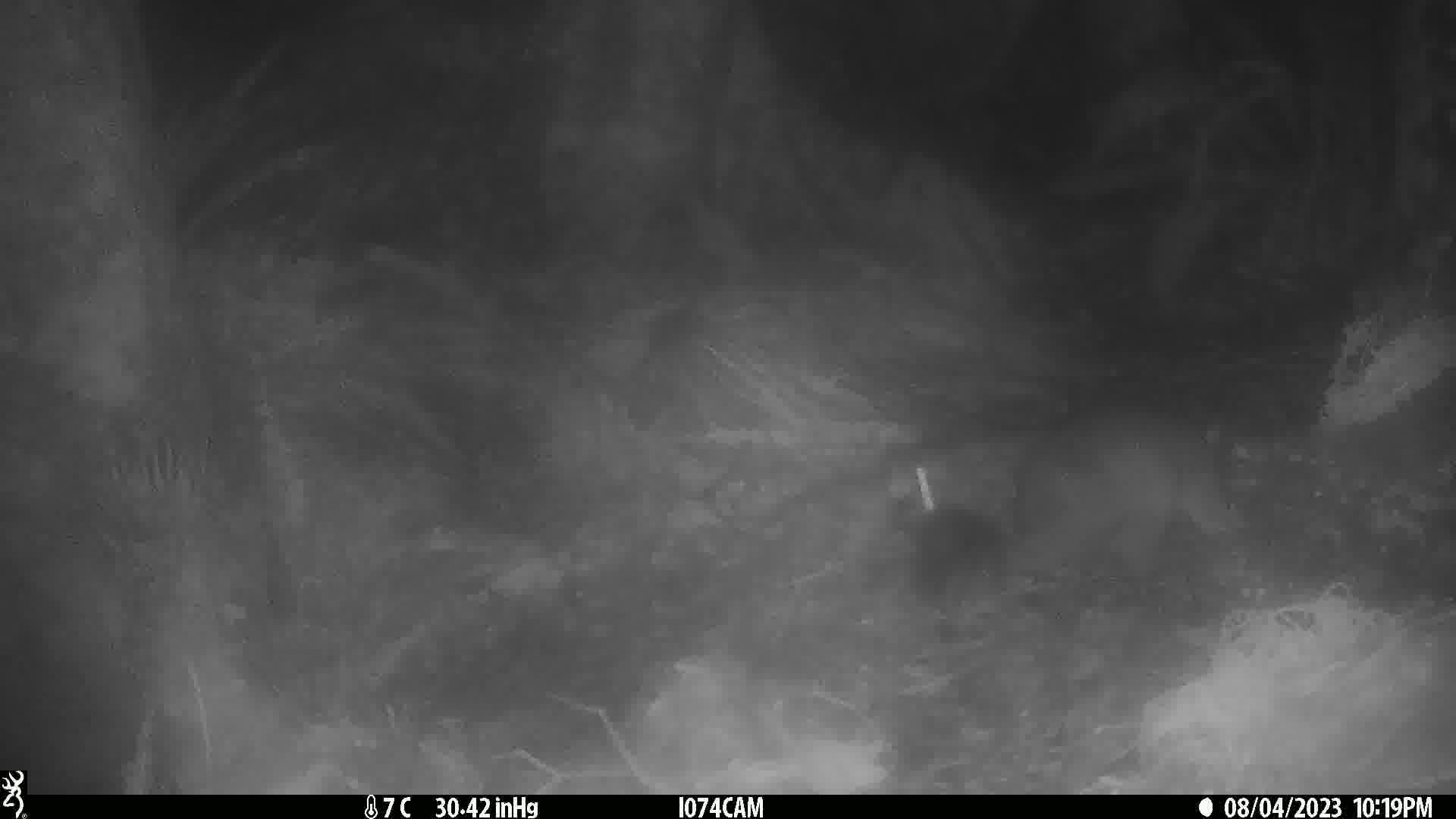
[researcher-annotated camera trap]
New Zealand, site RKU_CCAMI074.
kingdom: Animalia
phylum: Chordata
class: Mammalia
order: Diprotodontia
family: Phalangeridae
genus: Trichosurus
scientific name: Trichosurus vulpecula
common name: common brushtail possum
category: possum